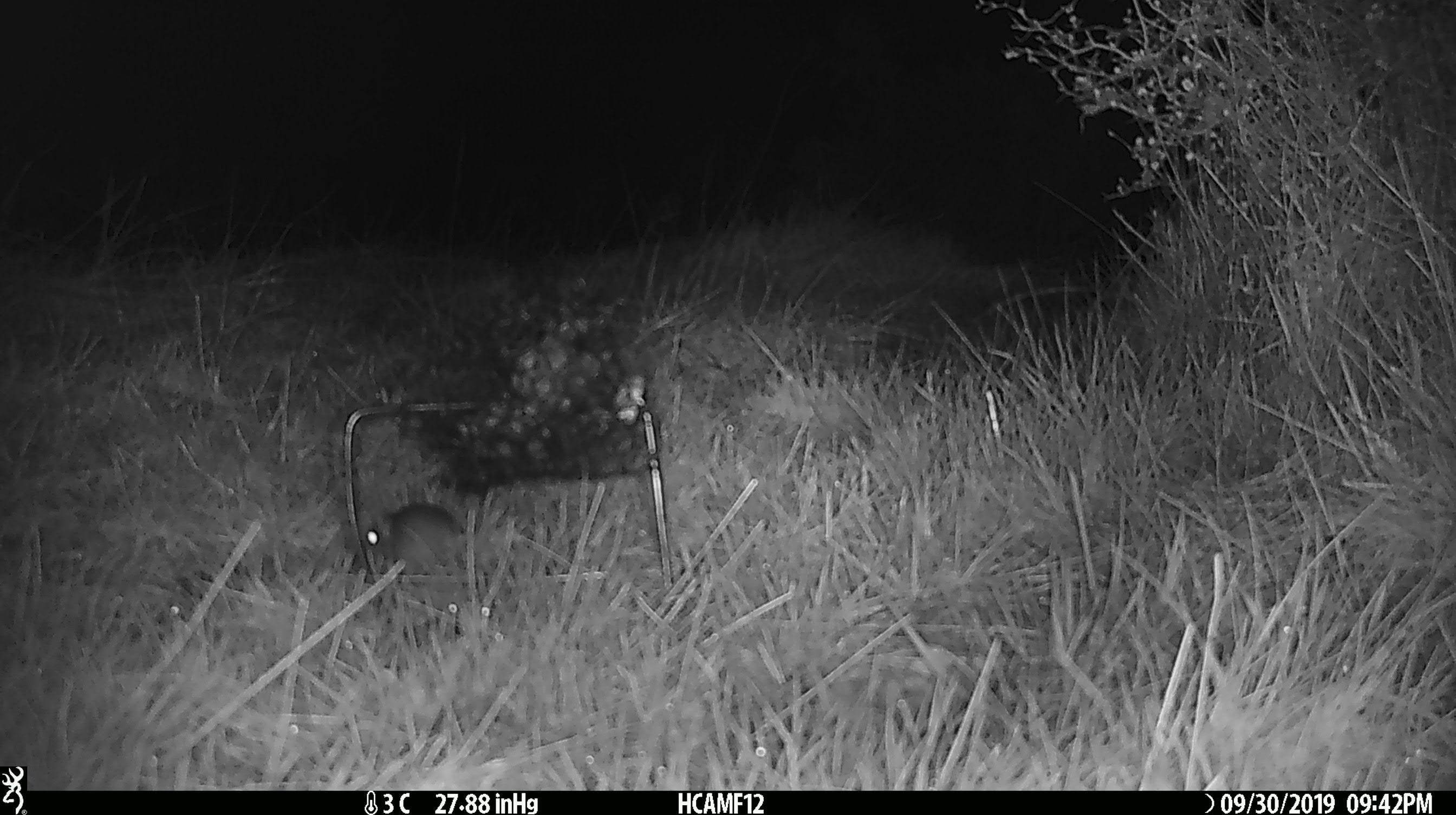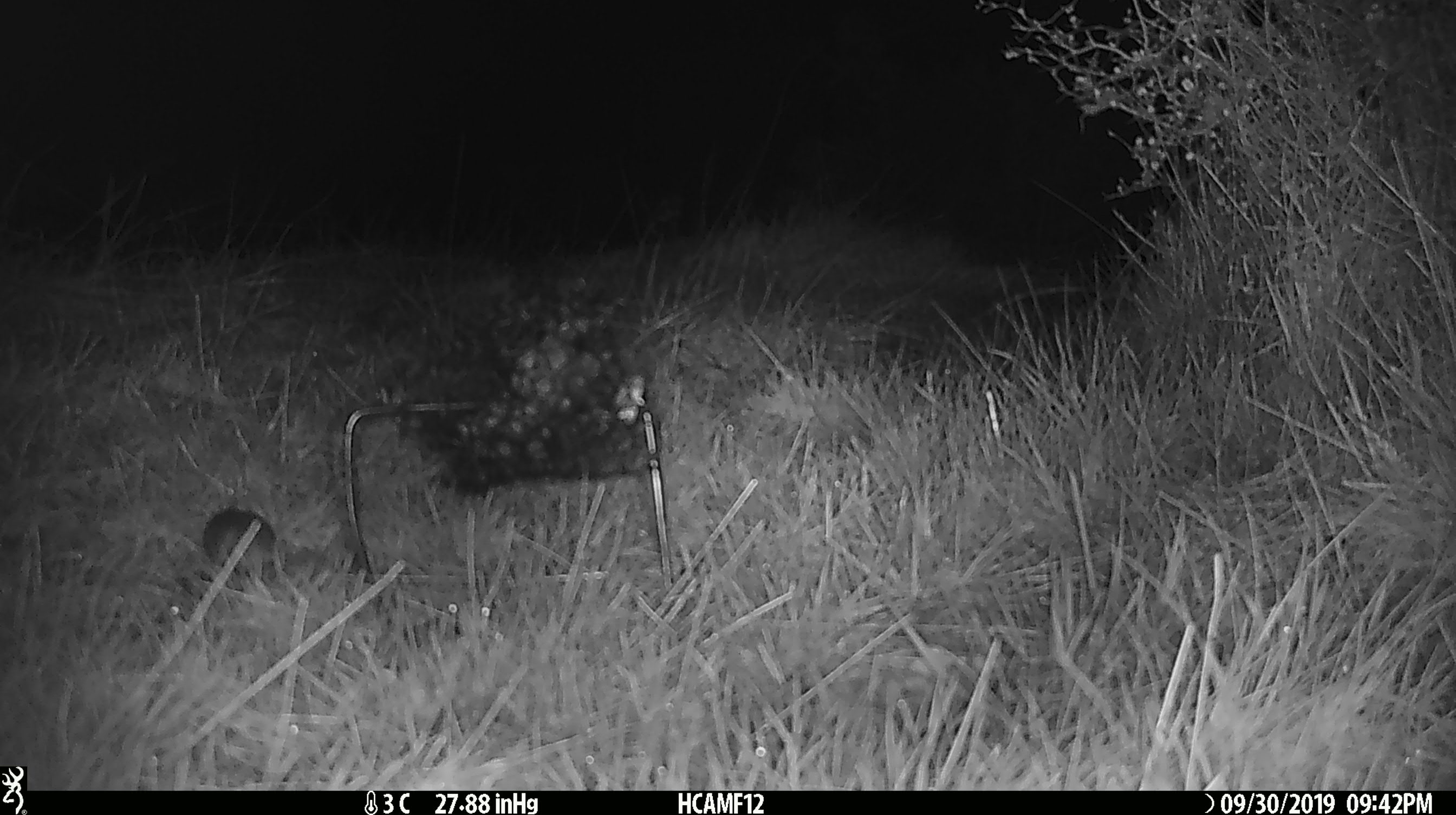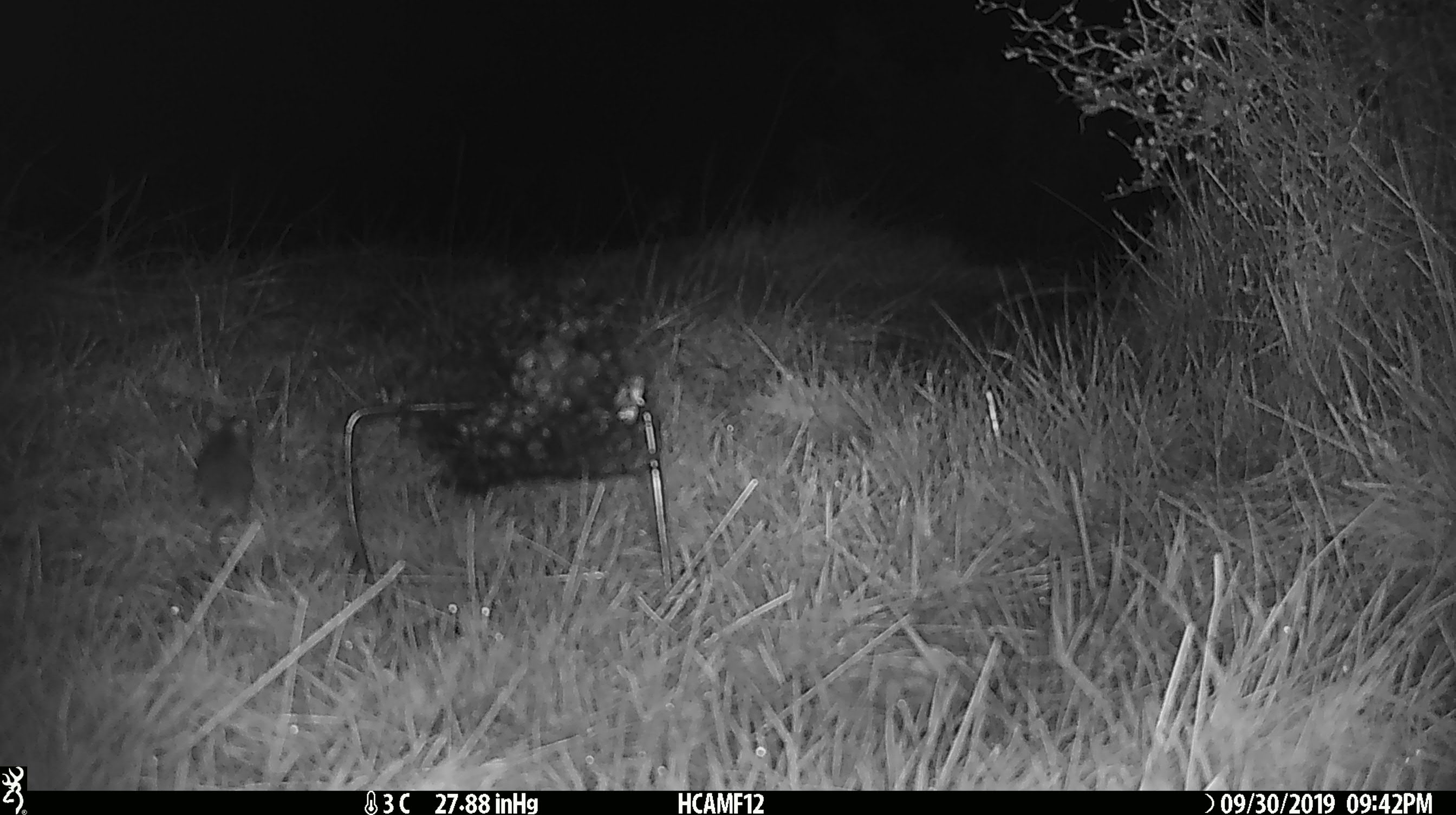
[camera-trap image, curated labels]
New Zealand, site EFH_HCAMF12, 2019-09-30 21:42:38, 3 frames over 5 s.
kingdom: Animalia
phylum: Chordata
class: Mammalia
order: Rodentia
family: Muridae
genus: Mus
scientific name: Mus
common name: mouse